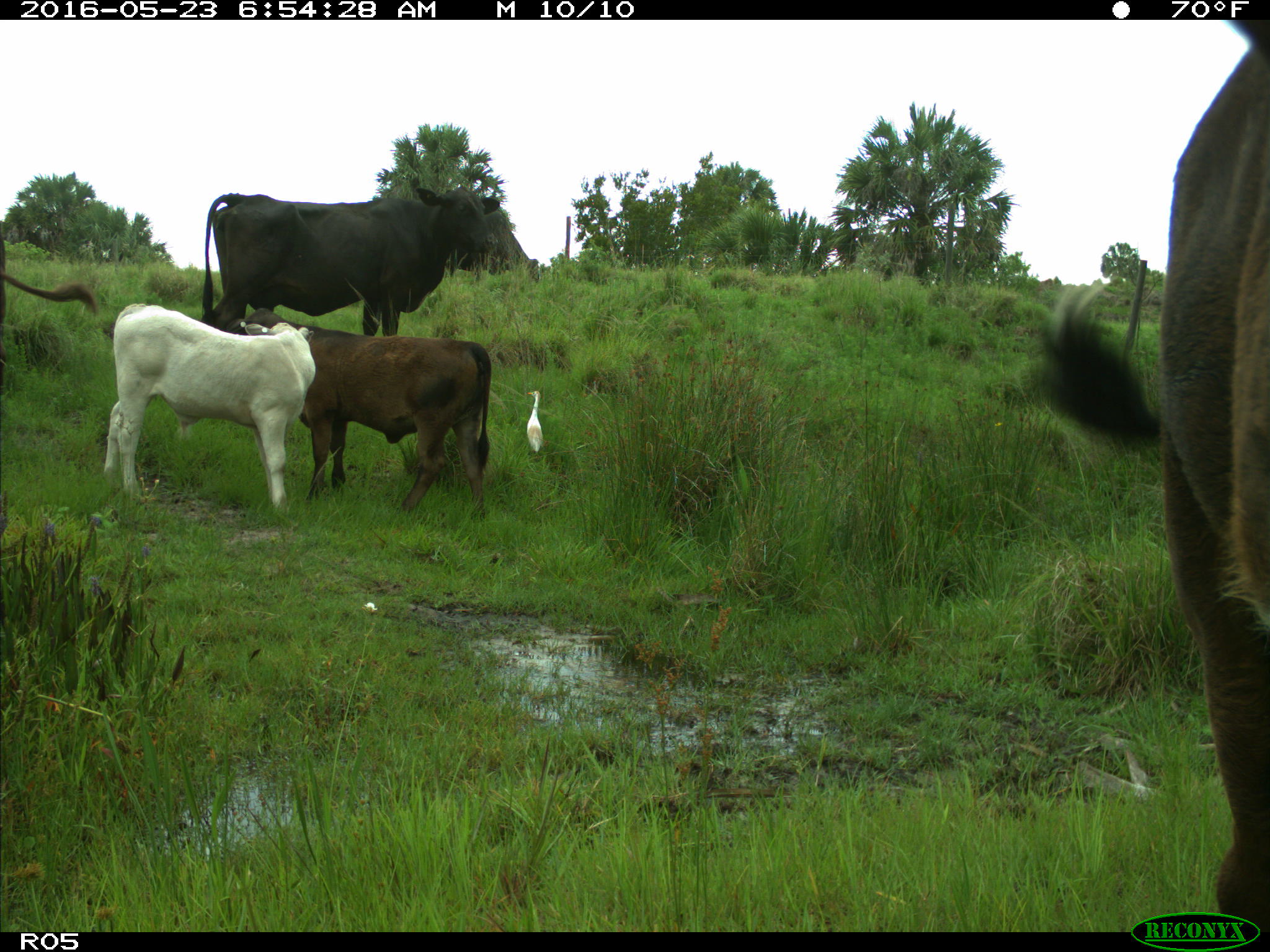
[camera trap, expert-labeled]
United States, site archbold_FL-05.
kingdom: Animalia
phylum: Chordata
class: Mammalia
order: Artiodactyla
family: Bovidae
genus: Bos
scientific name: Bos taurus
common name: domestic cow